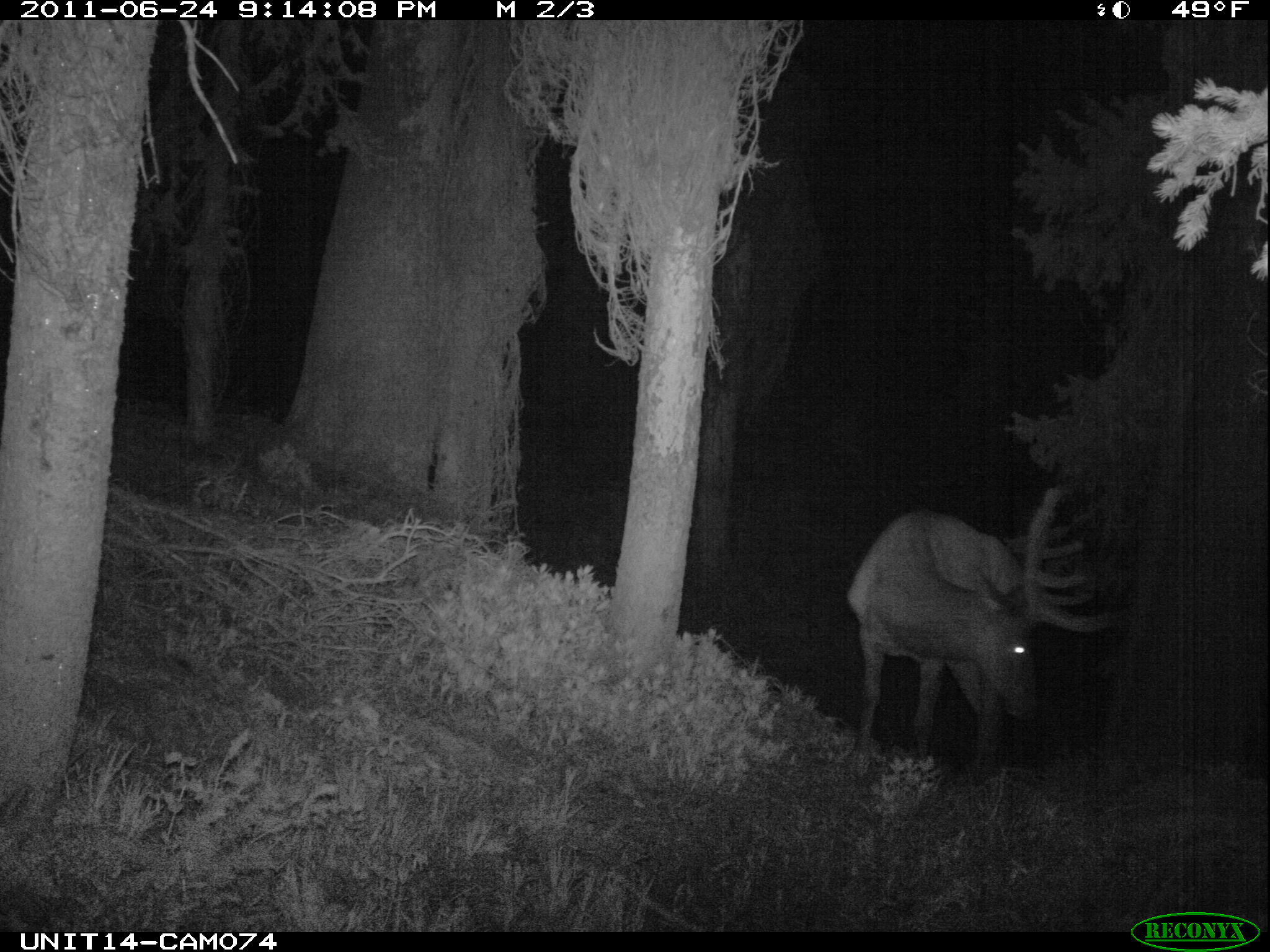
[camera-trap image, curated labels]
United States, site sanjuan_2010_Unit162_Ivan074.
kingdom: Animalia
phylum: Chordata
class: Mammalia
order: Artiodactyla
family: Cervidae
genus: Cervus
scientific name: Cervus elaphus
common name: red deer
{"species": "Cervus elaphus (red deer)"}